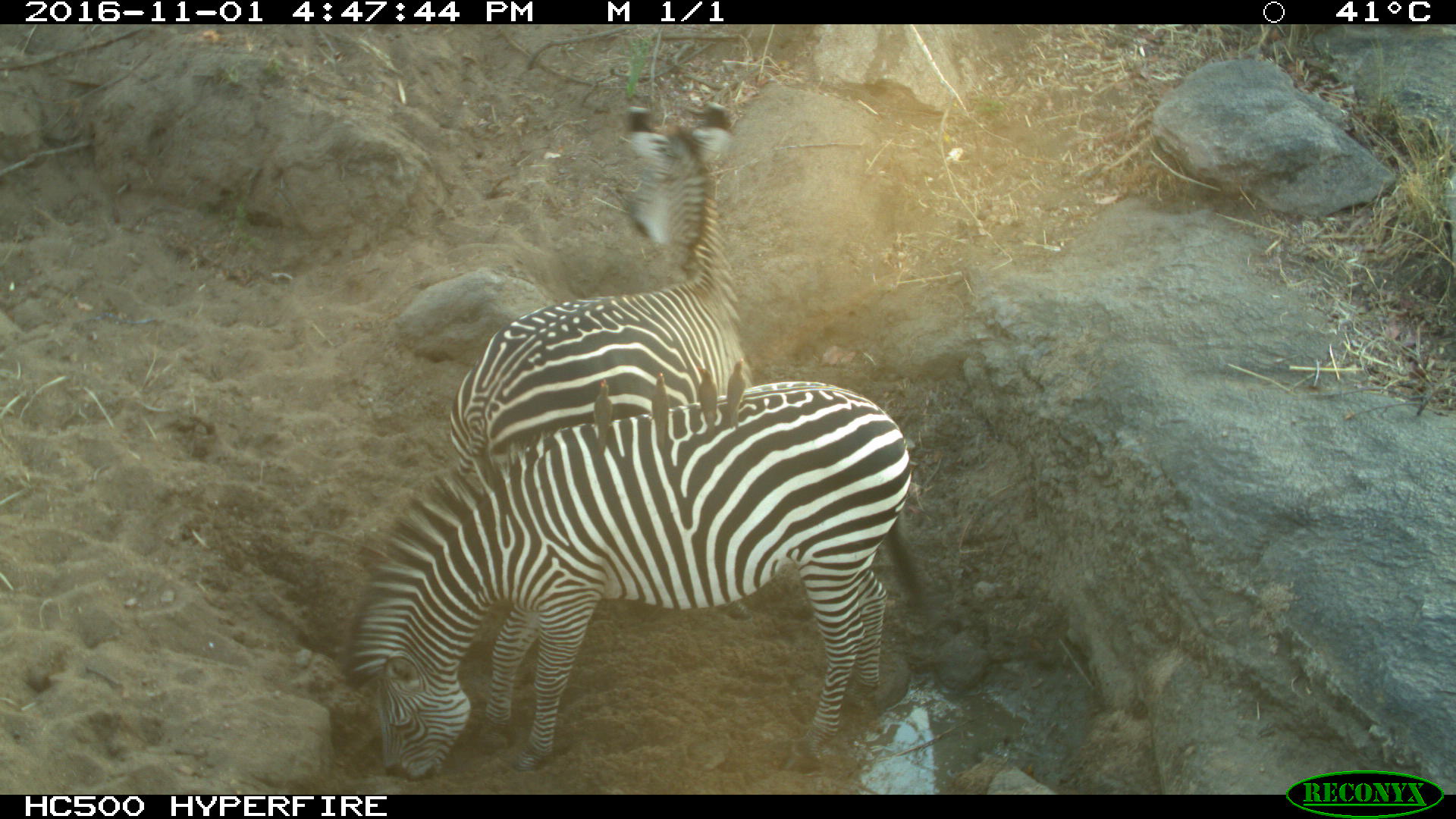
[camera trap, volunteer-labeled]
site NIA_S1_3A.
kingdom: Animalia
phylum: Chordata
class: Mammalia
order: Perissodactyla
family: Equidae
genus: Equus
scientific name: Equus quagga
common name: plains zebra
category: zebraplains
Zebraplains (plains zebra) (Equus quagga), count 2. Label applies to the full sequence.